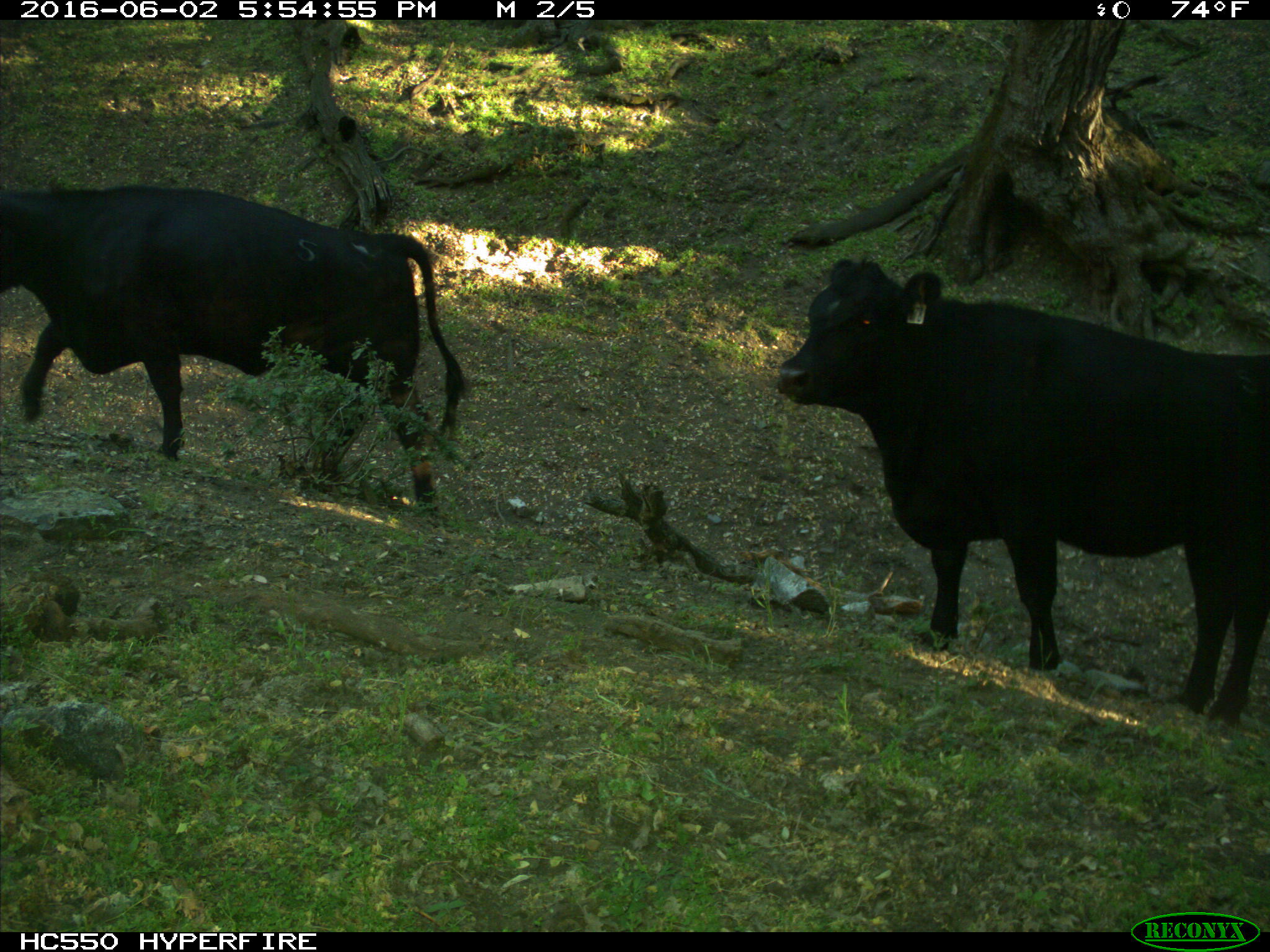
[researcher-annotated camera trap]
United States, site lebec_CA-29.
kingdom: Animalia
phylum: Chordata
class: Mammalia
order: Artiodactyla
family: Bovidae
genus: Bos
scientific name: Bos taurus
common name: domestic cow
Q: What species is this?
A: Bos taurus (domestic cow).